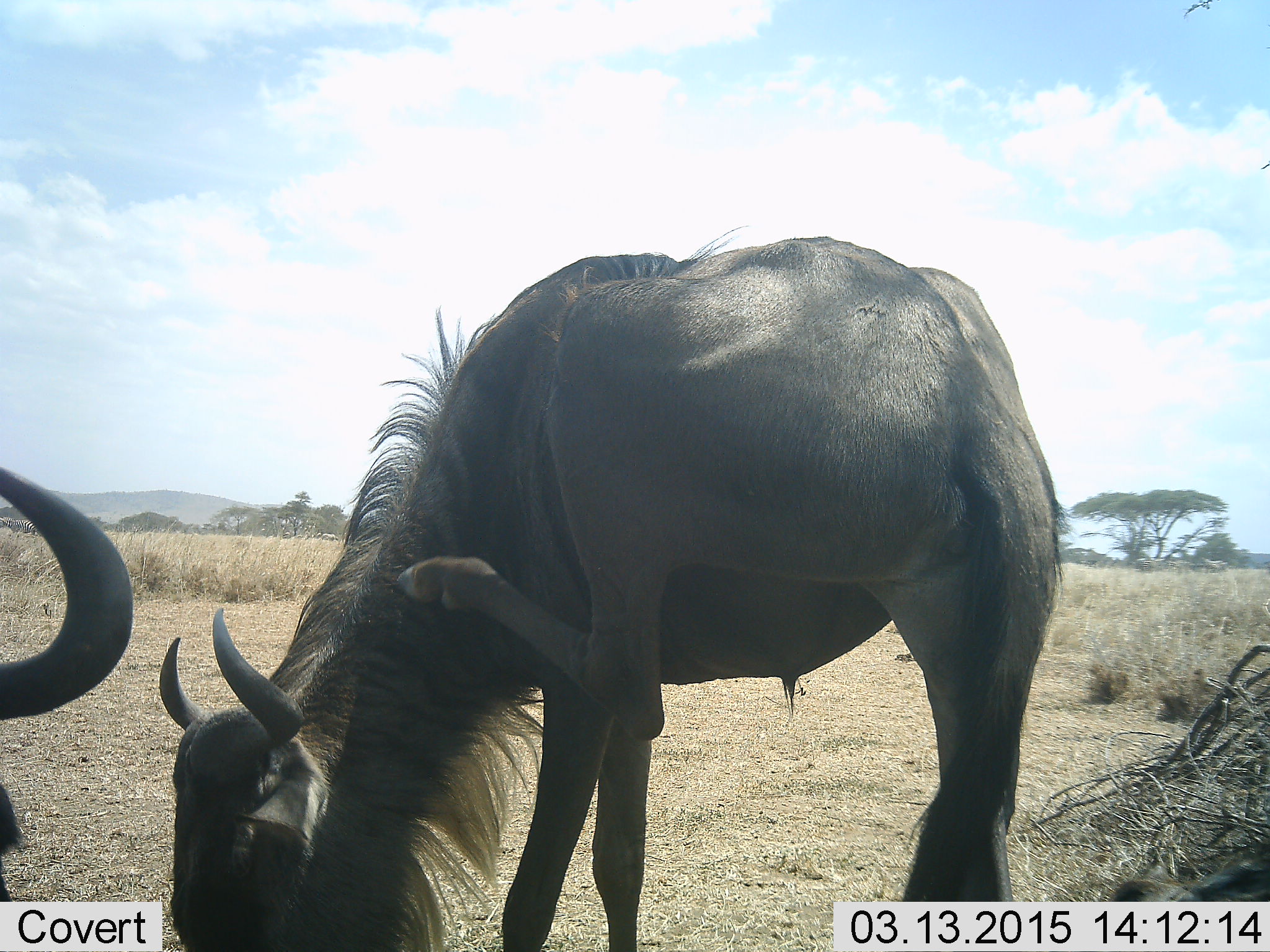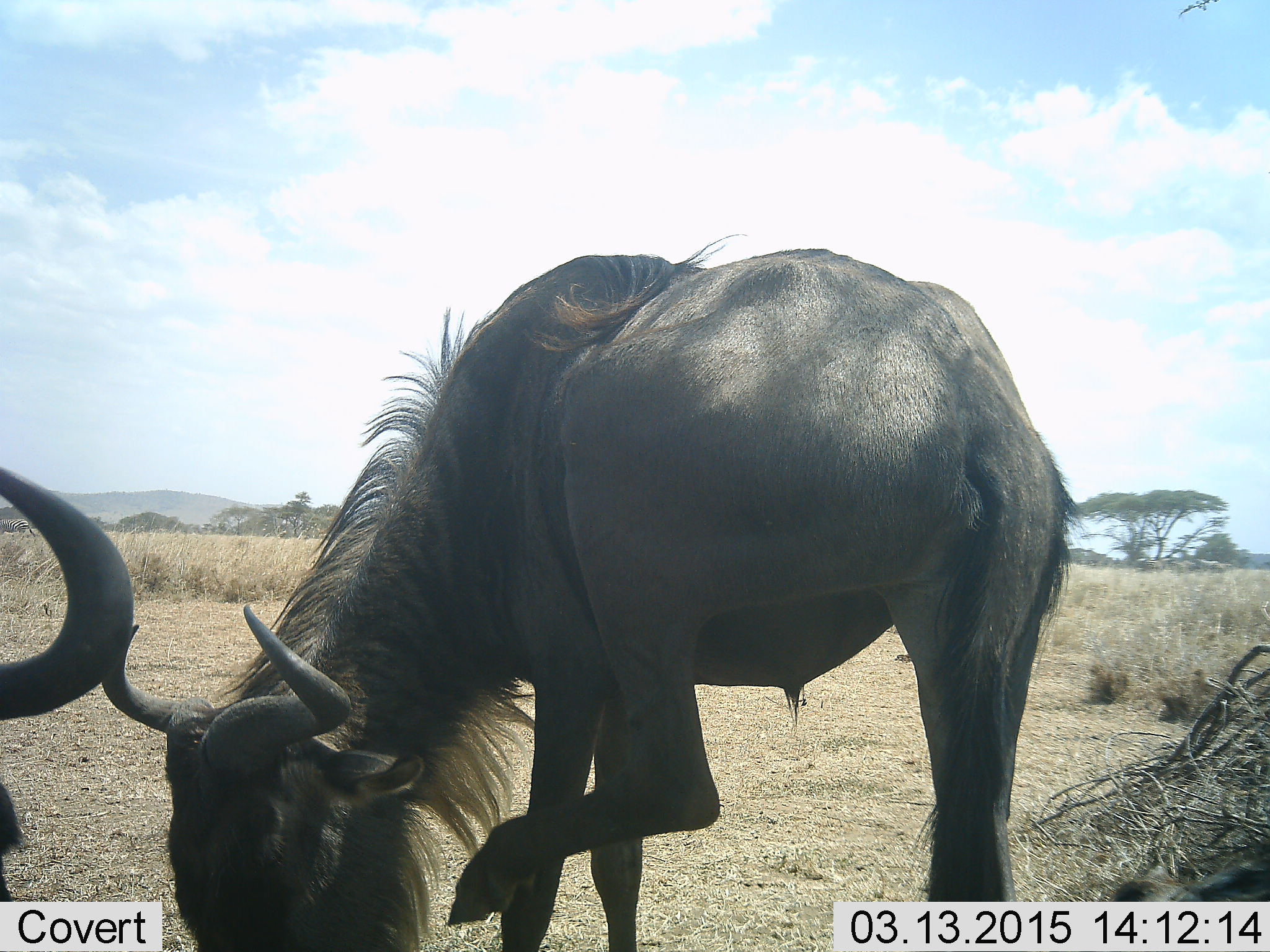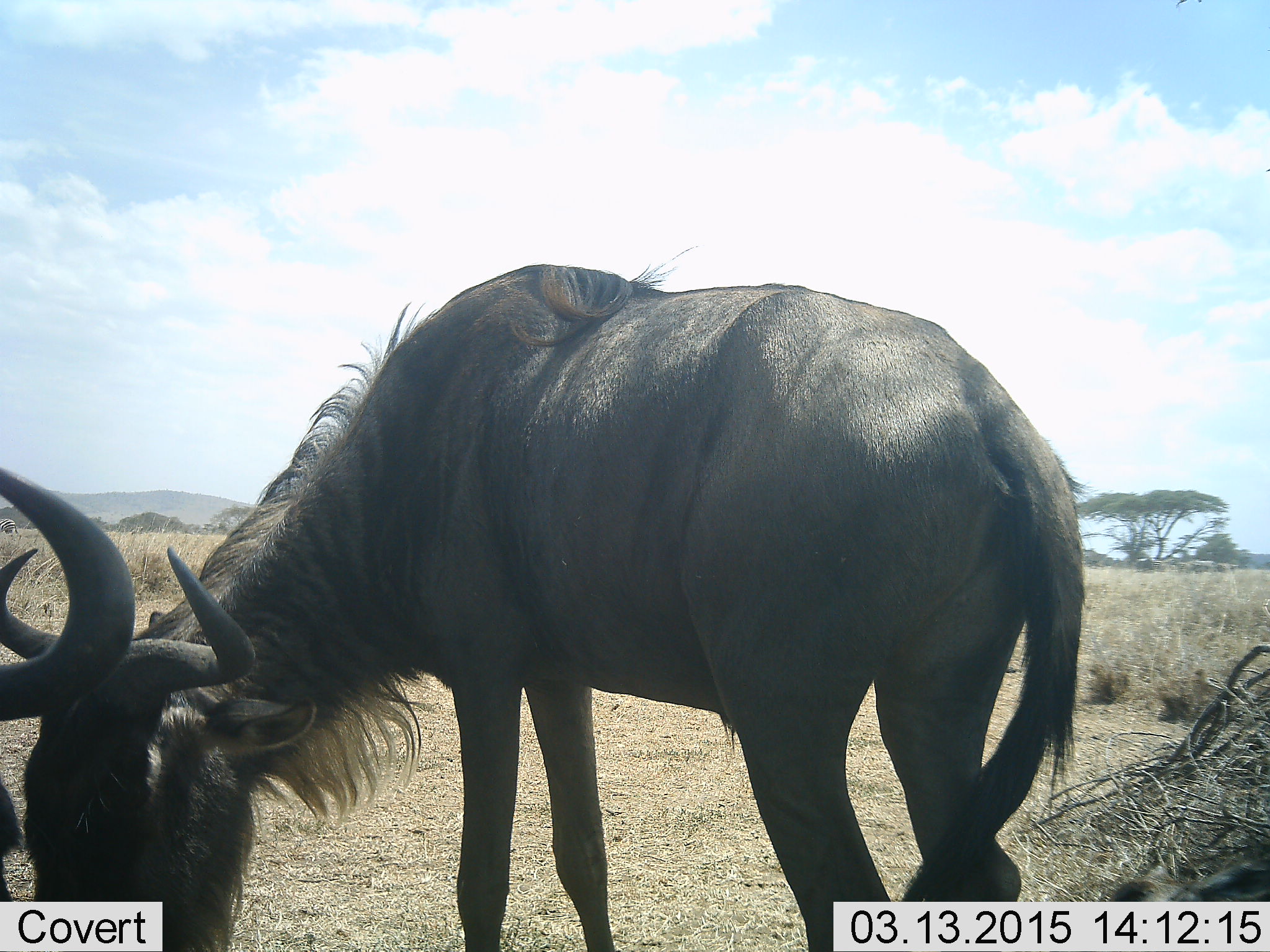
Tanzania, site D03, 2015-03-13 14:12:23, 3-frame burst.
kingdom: Animalia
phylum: Chordata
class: Mammalia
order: Artiodactyla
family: Bovidae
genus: Connochaetes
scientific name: Connochaetes taurinus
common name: blue wildebeest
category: wildebeest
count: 2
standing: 55%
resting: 18%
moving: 18%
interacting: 0%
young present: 0%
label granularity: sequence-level